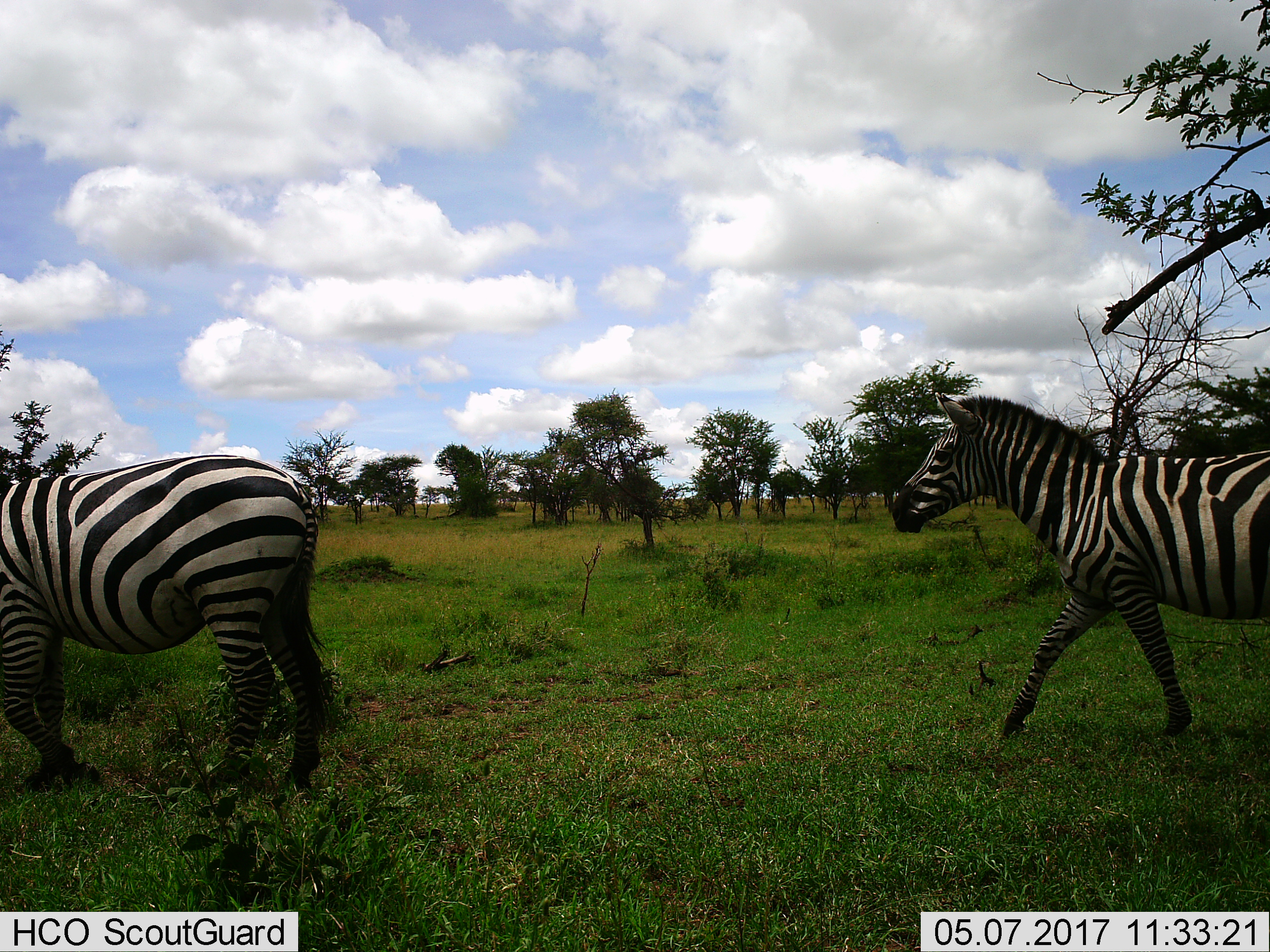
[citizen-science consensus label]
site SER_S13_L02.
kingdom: Animalia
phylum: Chordata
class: Mammalia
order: Perissodactyla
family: Equidae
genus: Equus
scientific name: Equus quagga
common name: plains zebra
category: zebraplains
Zebraplains (plains zebra) (Equus quagga), count 2. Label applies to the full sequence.